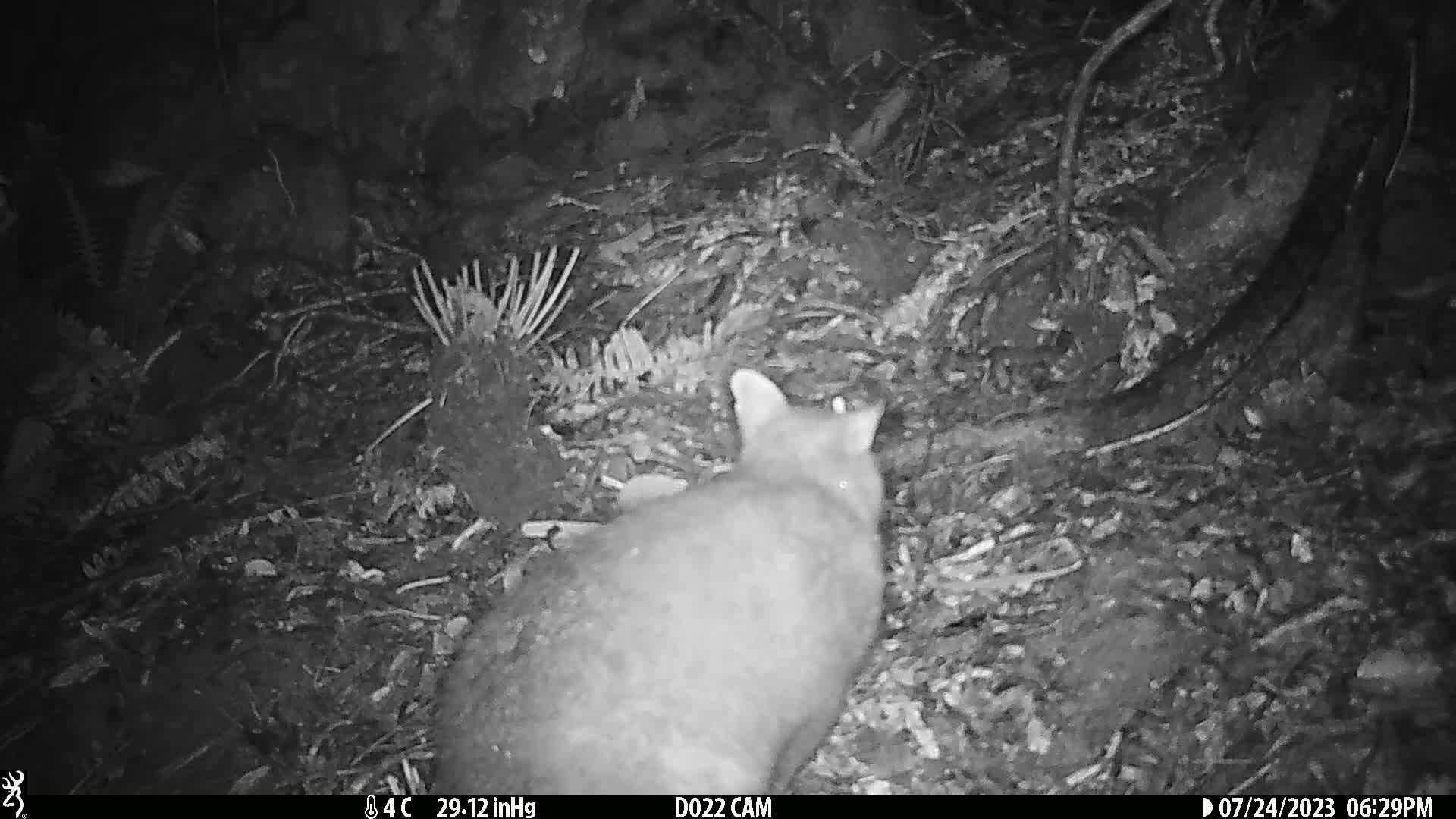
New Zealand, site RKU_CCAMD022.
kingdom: Animalia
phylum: Chordata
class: Mammalia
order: Diprotodontia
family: Phalangeridae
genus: Trichosurus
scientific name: Trichosurus vulpecula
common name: common brushtail possum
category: possum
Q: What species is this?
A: Possum (common brushtail possum) (Trichosurus vulpecula).